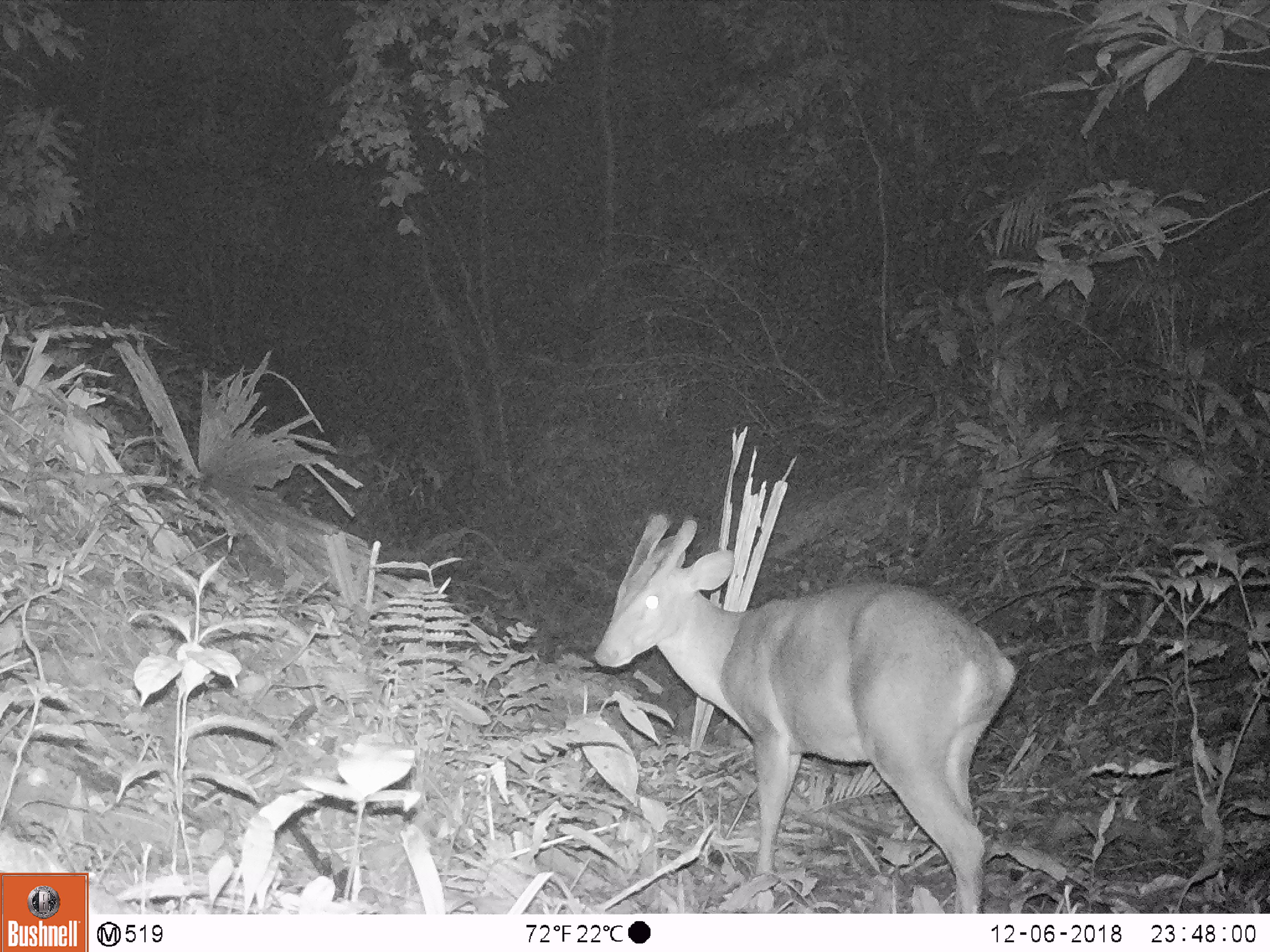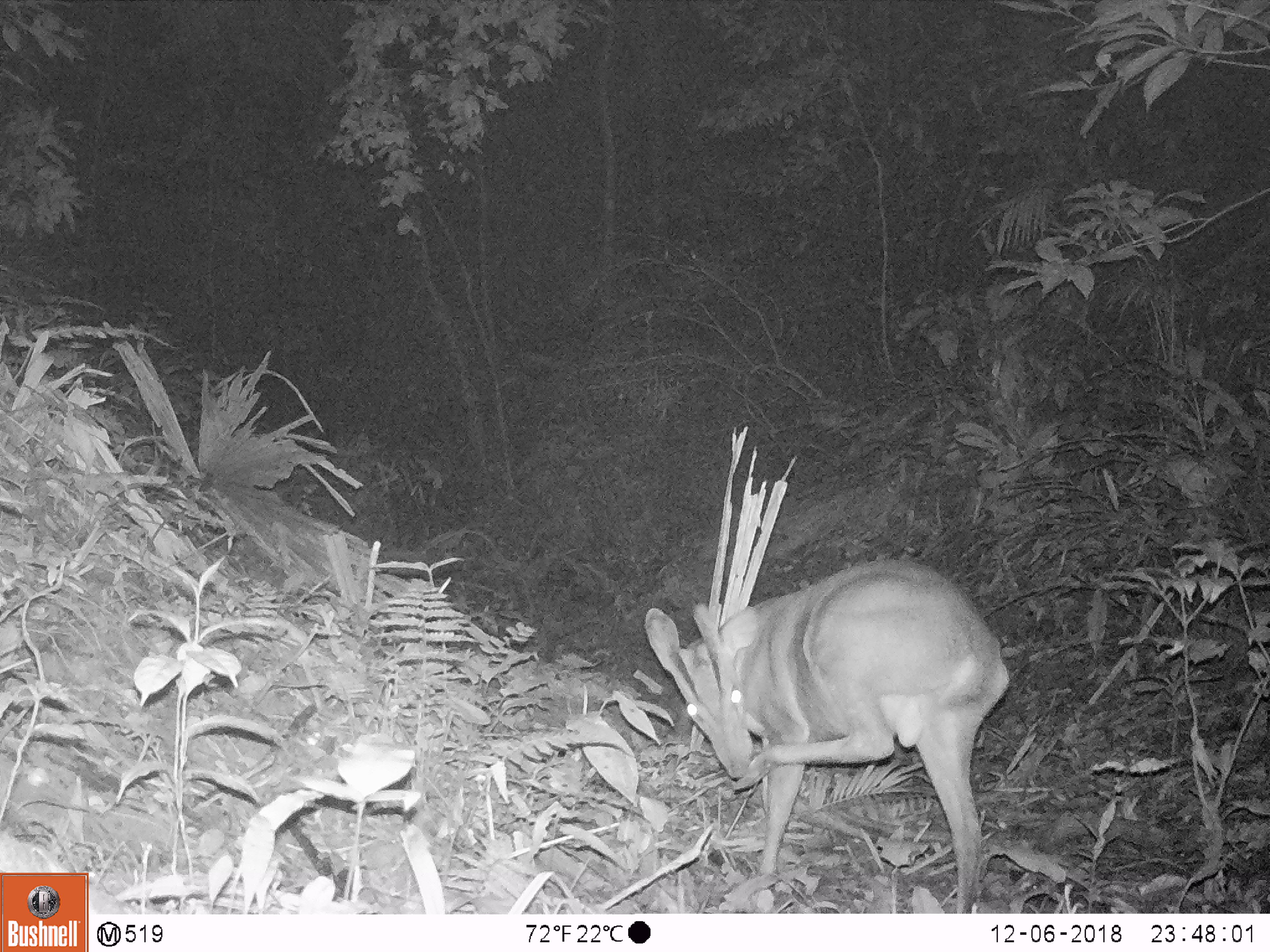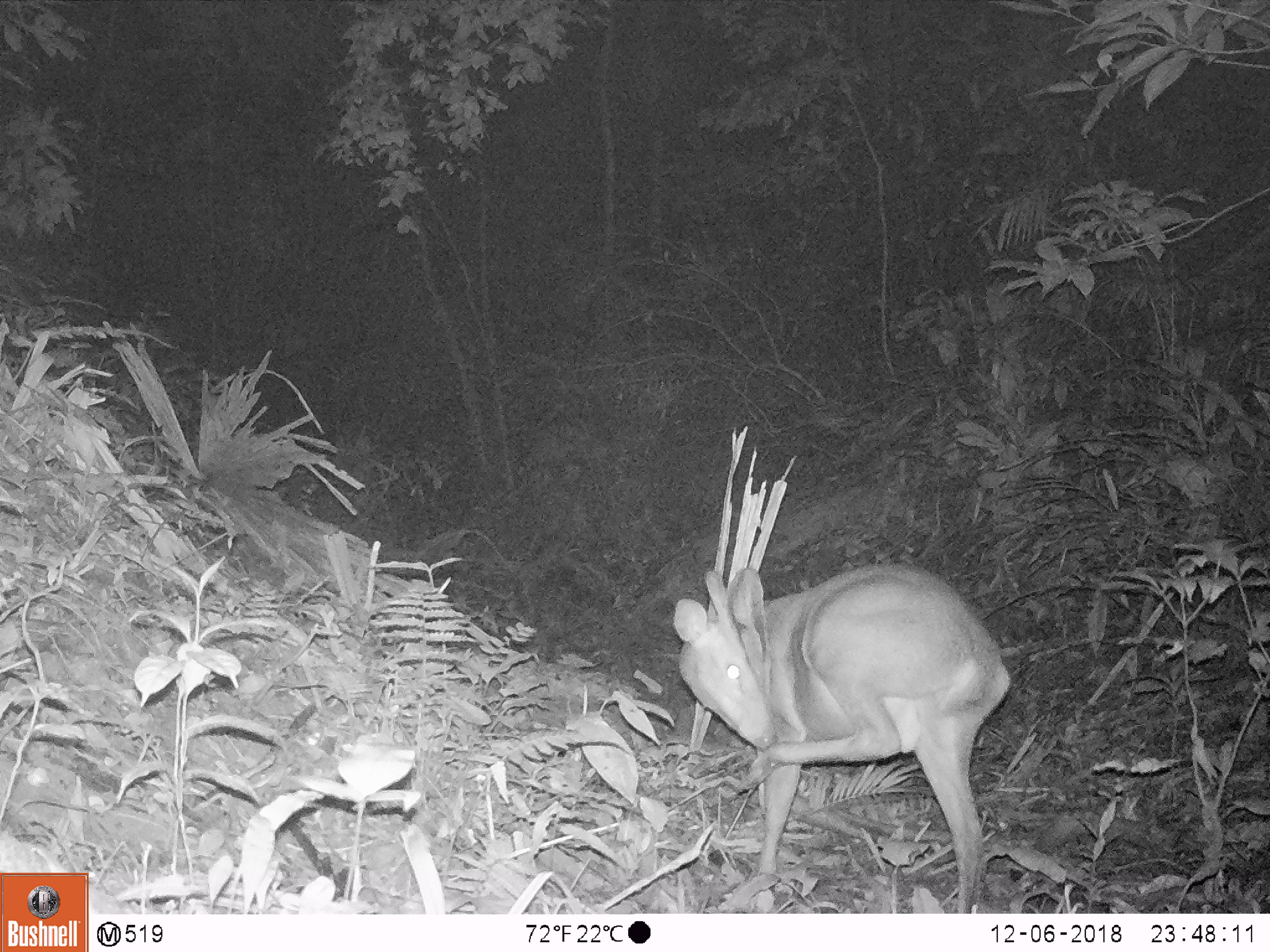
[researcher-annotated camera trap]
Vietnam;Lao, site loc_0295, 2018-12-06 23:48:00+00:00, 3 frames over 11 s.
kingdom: Animalia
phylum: Chordata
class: Mammalia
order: Artiodactyla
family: Cervidae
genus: Muntiacus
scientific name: Muntiacus vuquangensis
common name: large-antlered muntjac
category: large antlered muntjac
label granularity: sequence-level